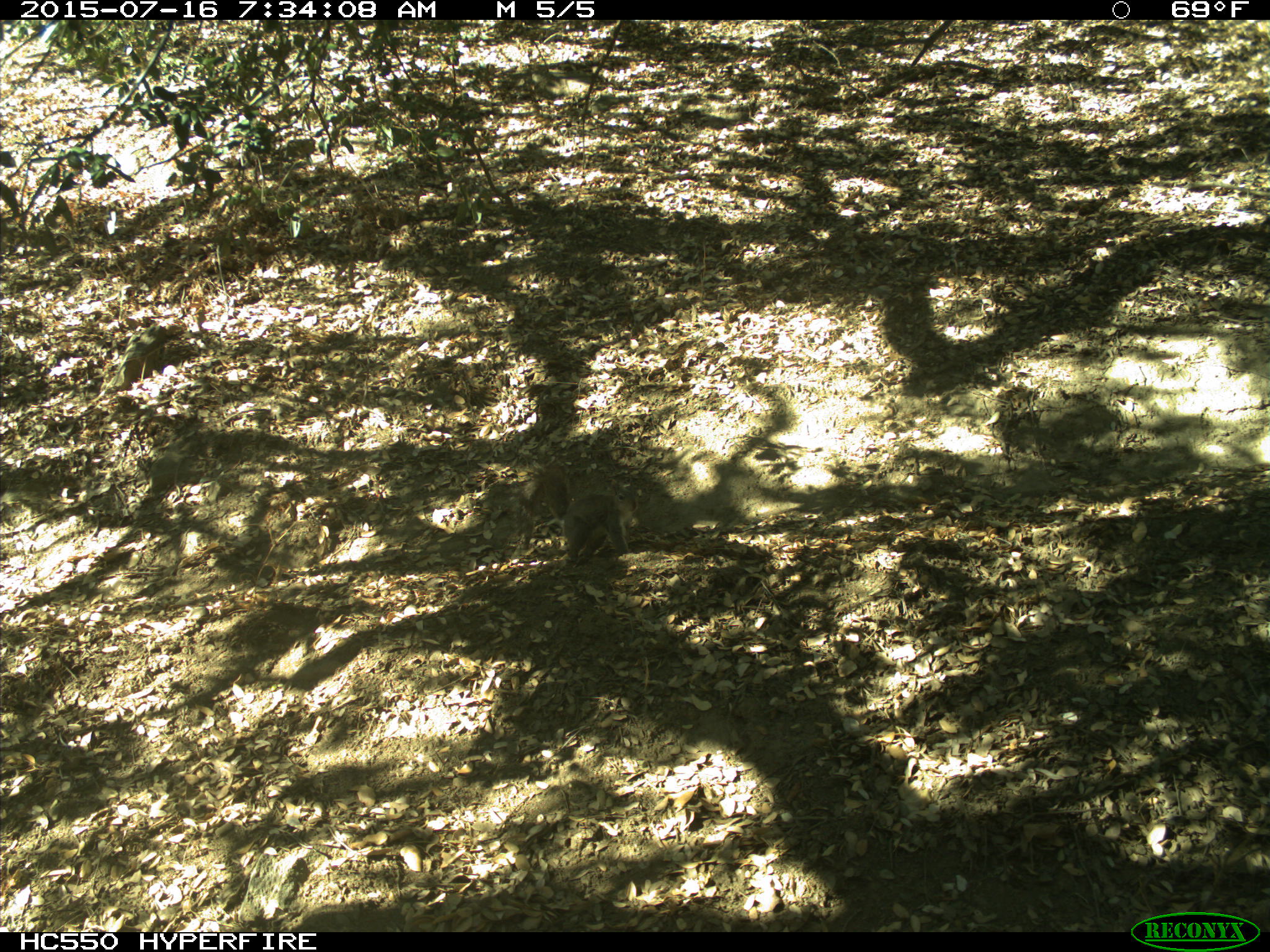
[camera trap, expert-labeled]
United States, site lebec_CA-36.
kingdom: Animalia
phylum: Chordata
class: Mammalia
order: Rodentia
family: Sciuridae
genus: Sciurus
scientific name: Sciurus carolinensis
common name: eastern gray squirrel